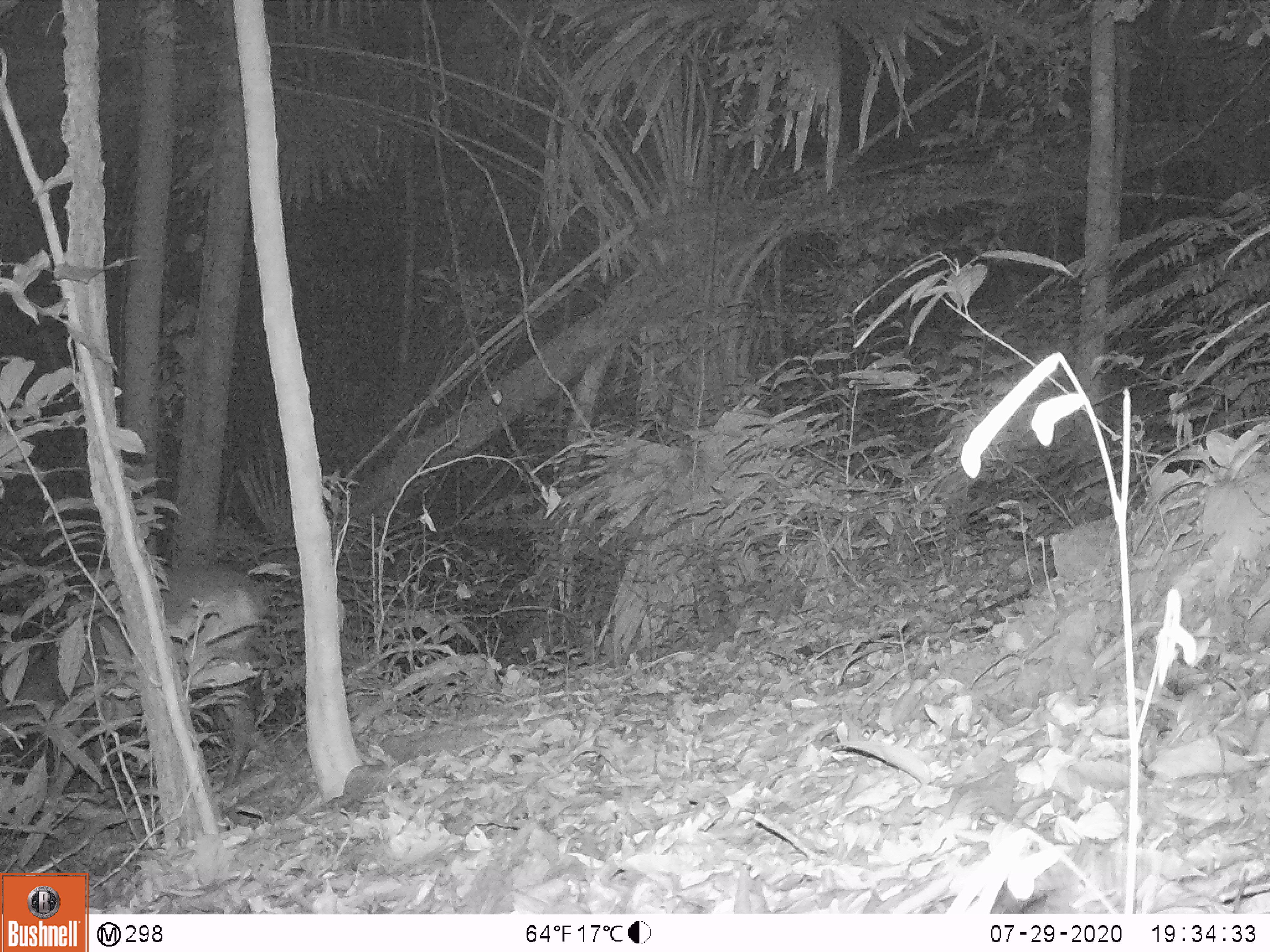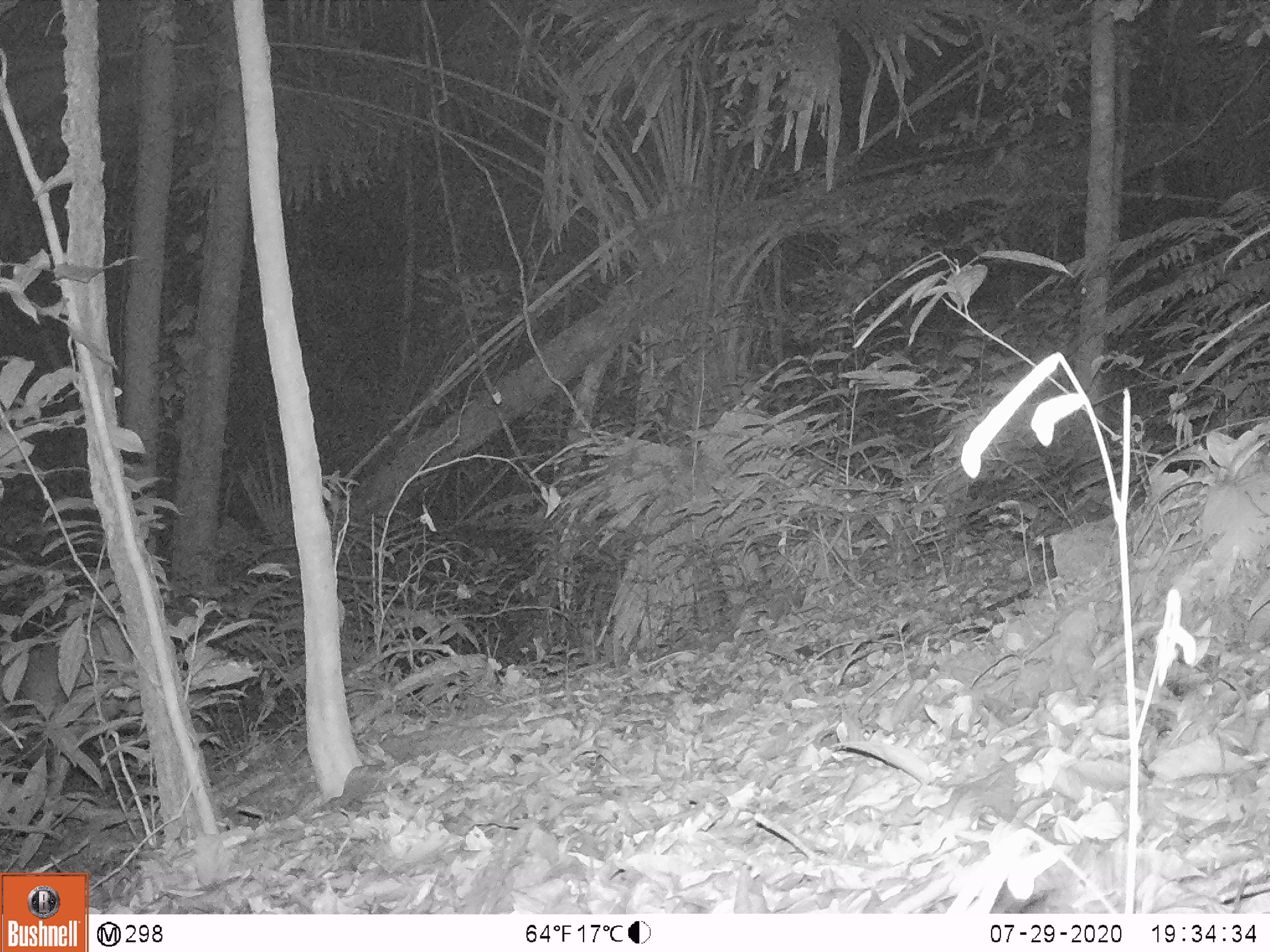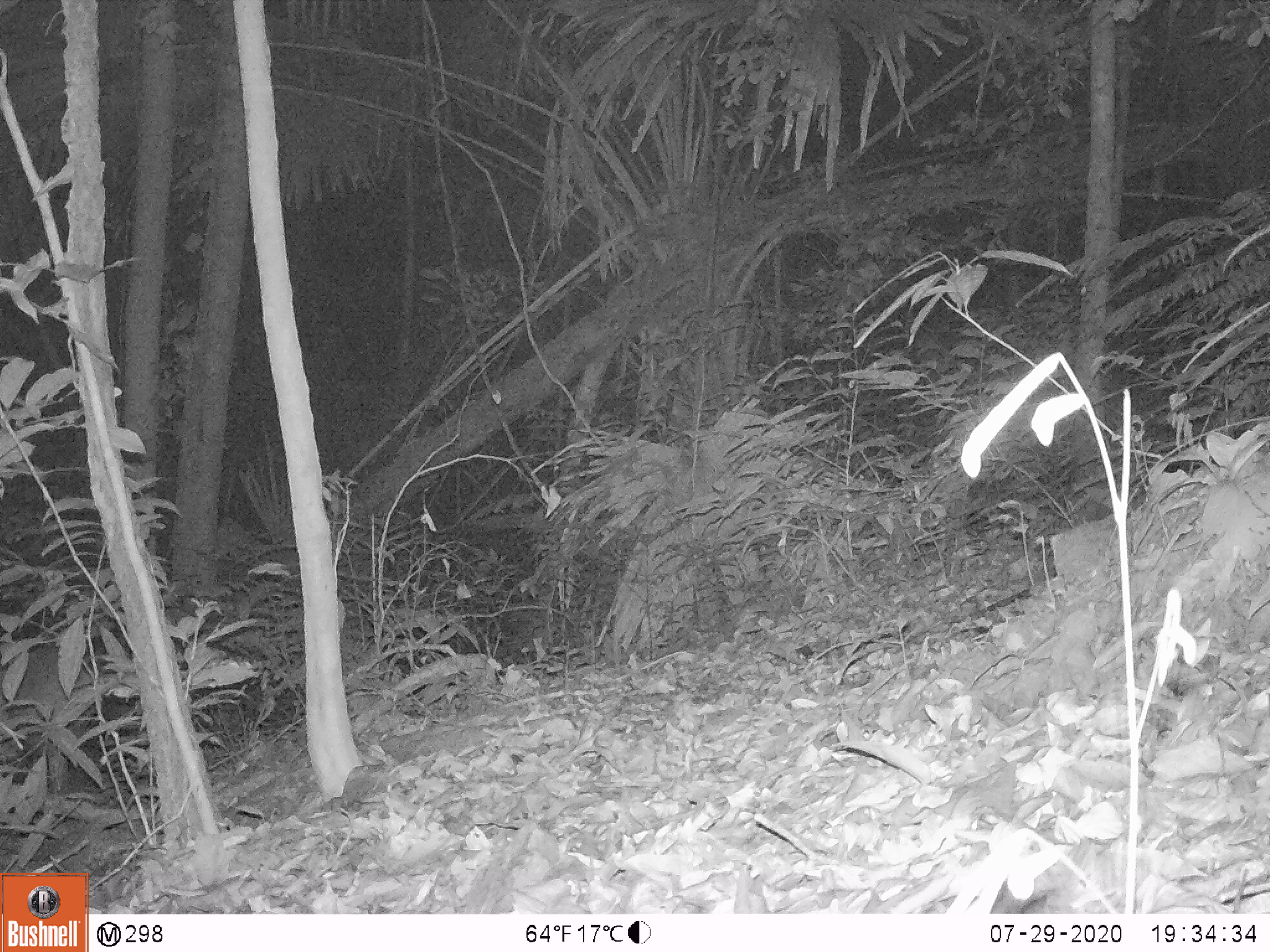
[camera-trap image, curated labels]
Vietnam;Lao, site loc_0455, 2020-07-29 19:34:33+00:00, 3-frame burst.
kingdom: Animalia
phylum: Chordata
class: Mammalia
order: Artiodactyla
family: Cervidae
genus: Muntiacus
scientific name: Muntiacus vuquangensis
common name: large-antlered muntjac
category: large antlered muntjac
Large antlered muntjac (large-antlered muntjac) (Muntiacus vuquangensis). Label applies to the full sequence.